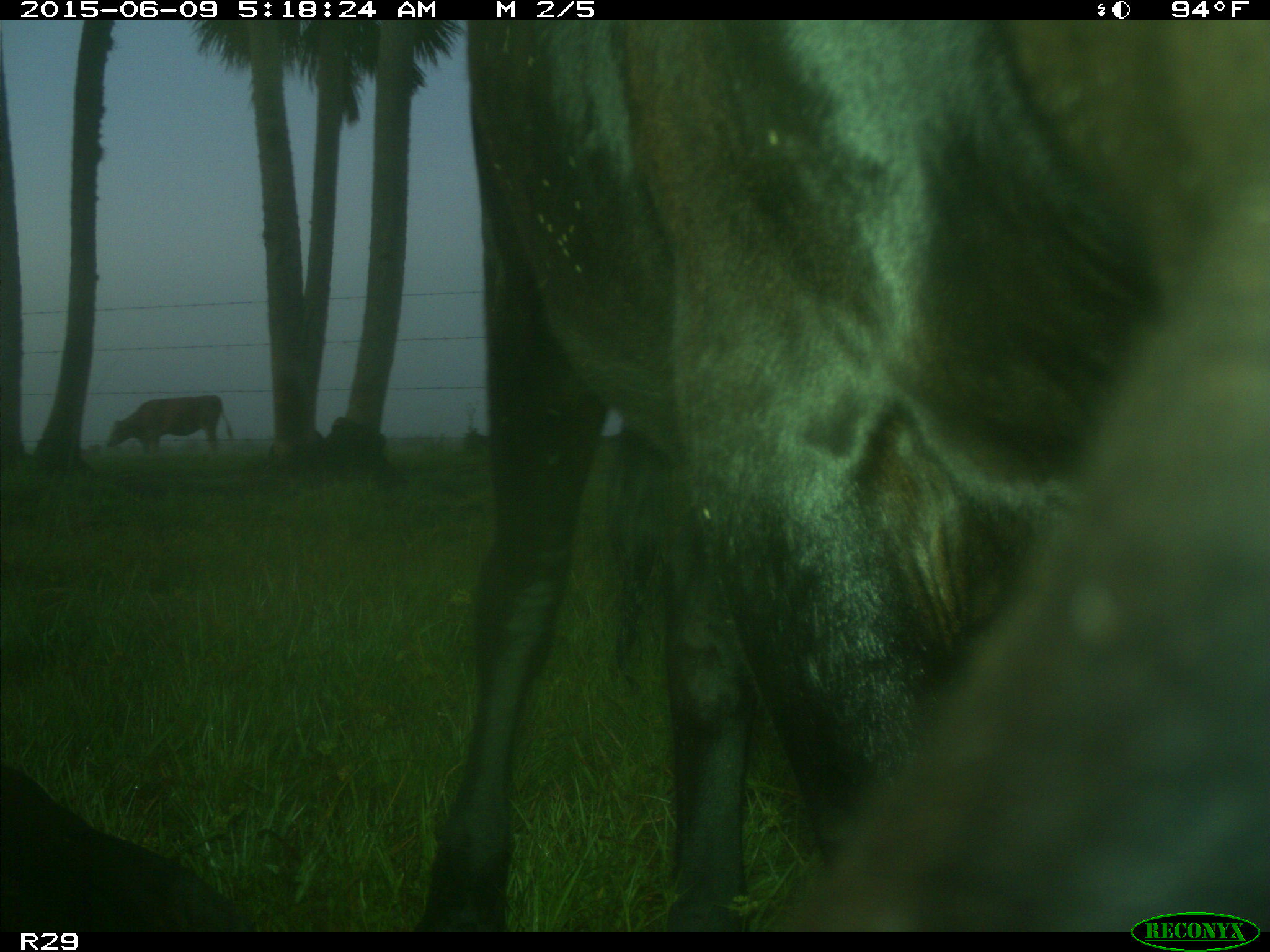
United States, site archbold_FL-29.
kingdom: Animalia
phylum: Chordata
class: Mammalia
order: Artiodactyla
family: Bovidae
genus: Bos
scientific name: Bos taurus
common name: domestic cow